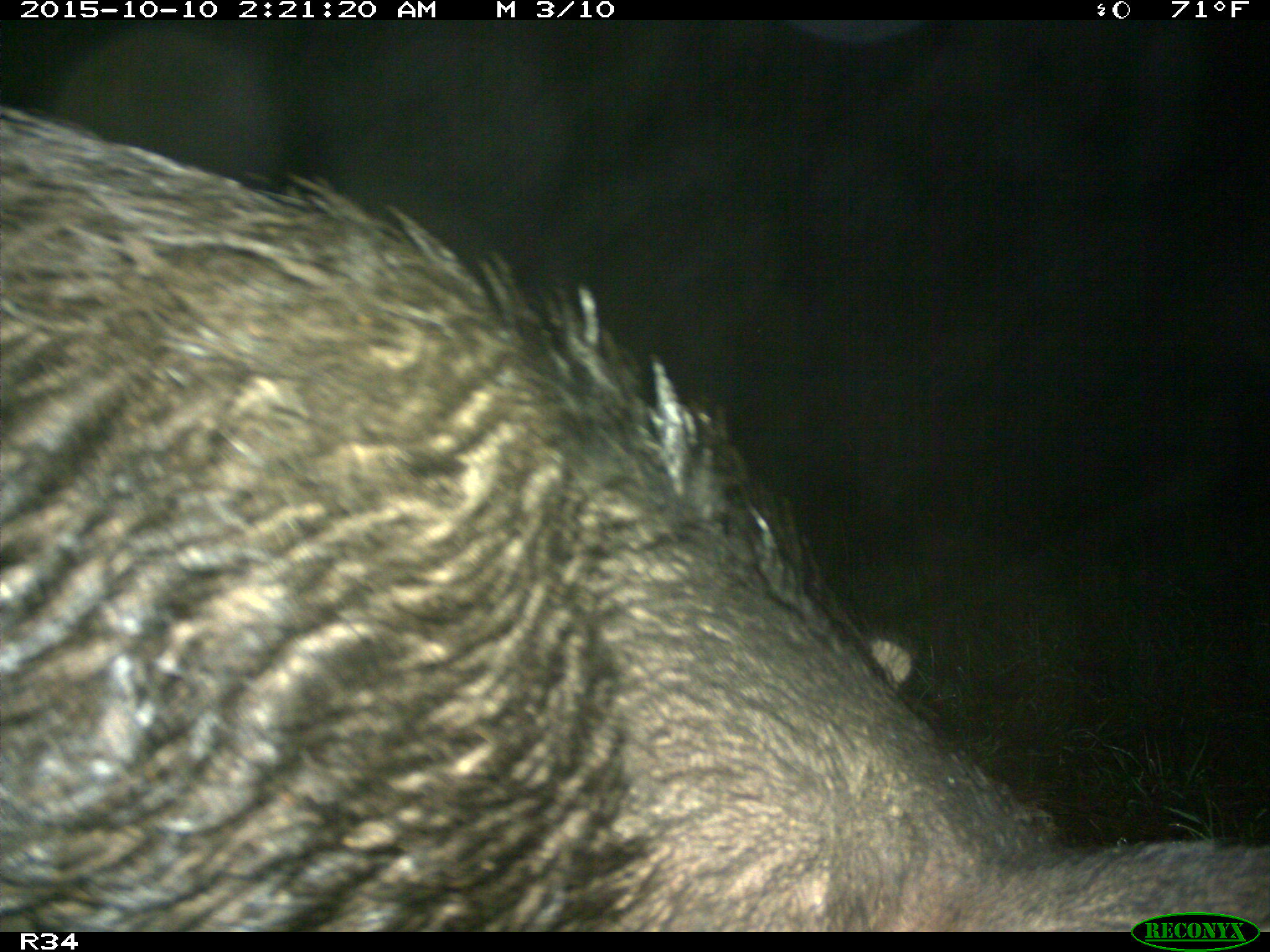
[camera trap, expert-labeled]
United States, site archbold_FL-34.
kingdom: Animalia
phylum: Chordata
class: Mammalia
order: Artiodactyla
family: Suidae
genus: Sus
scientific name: Sus scrofa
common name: wild boar